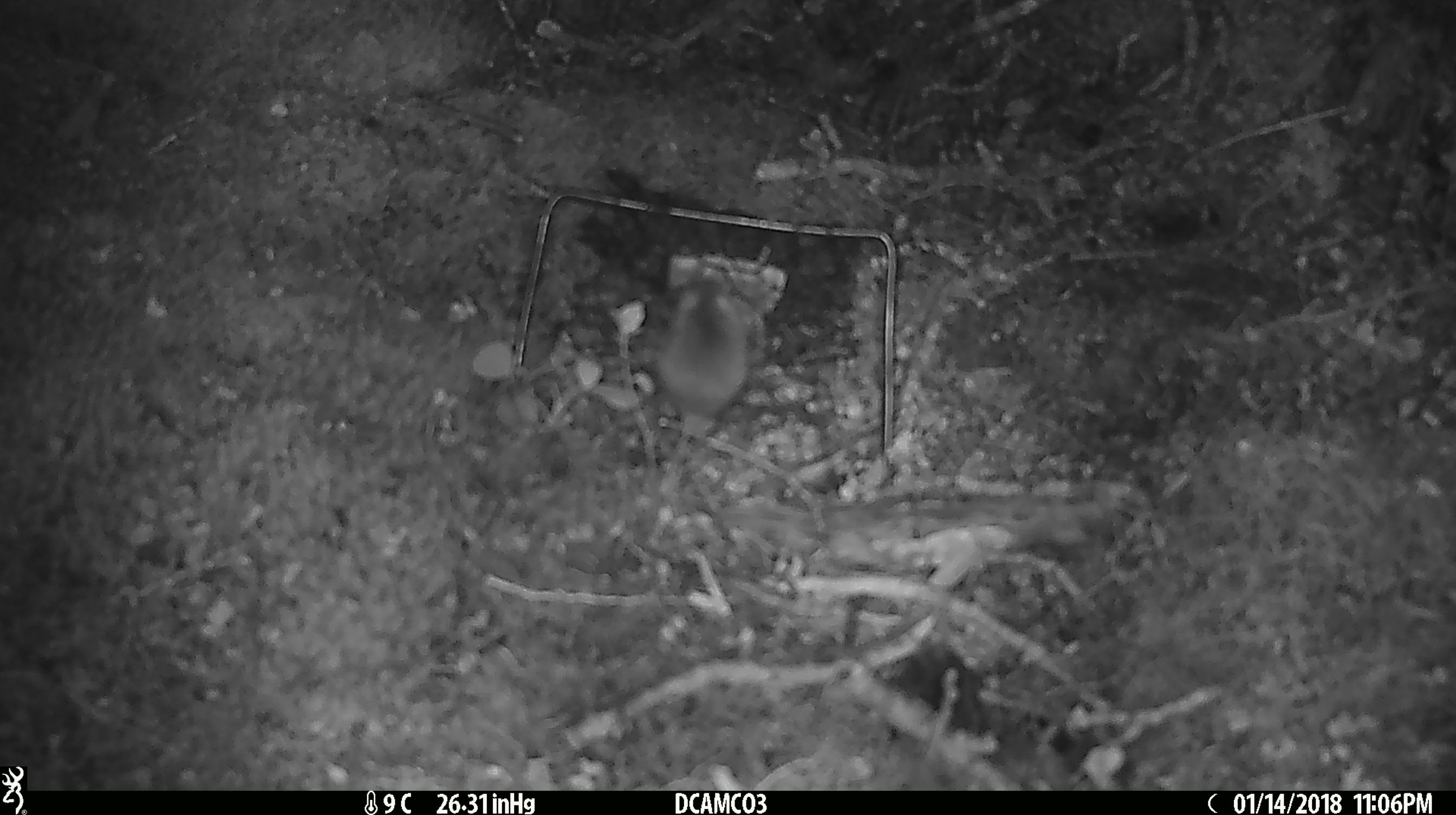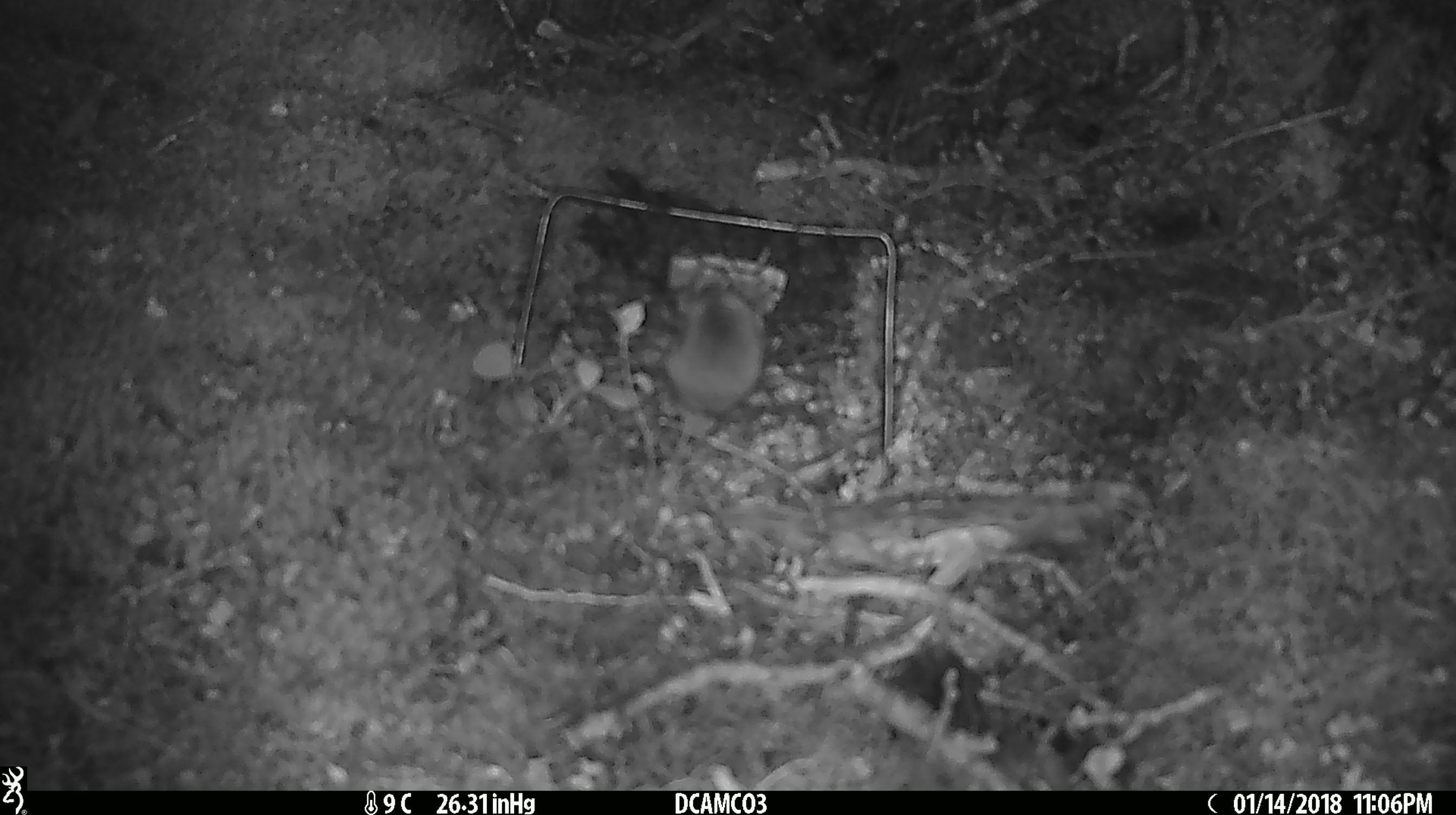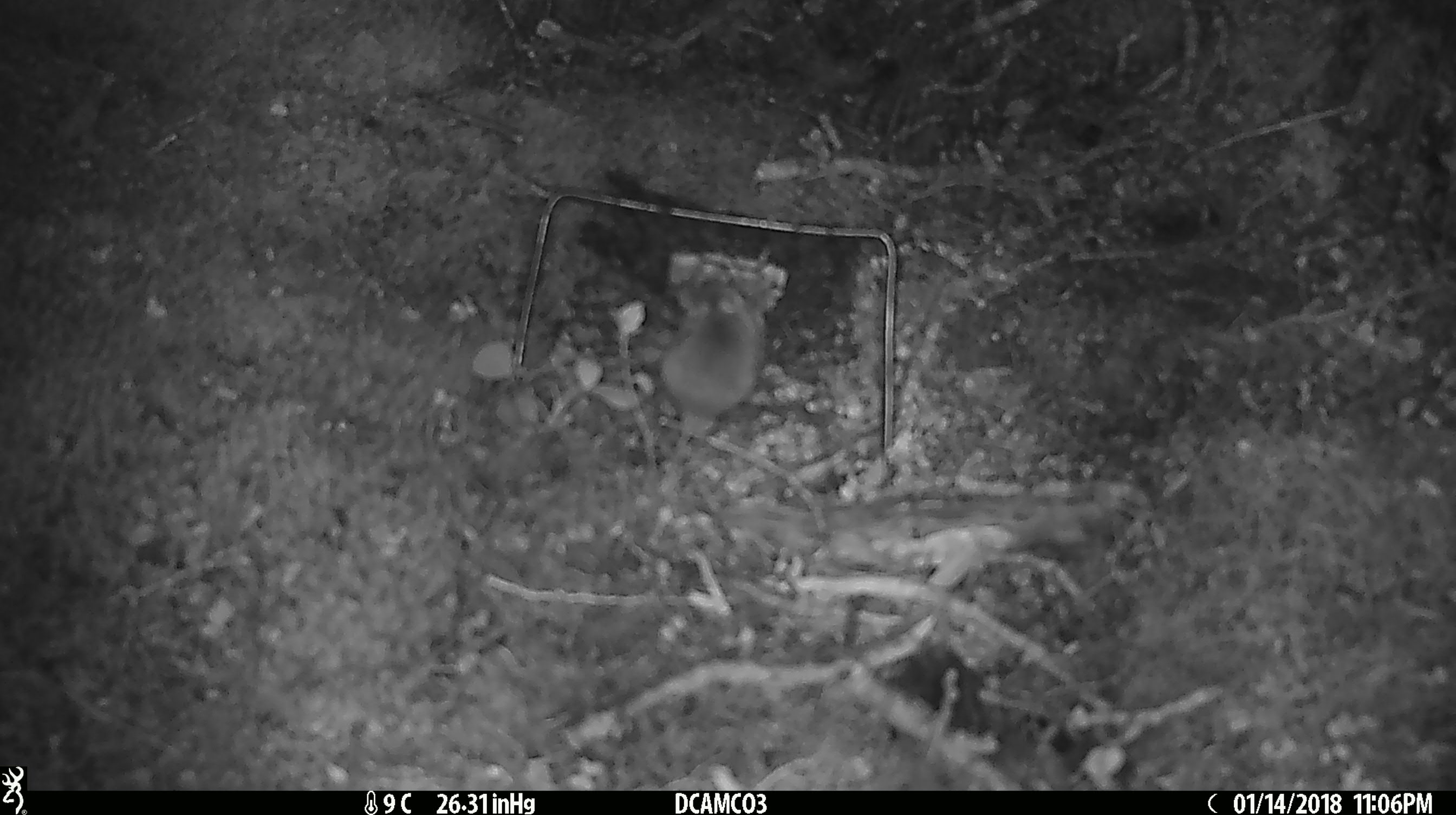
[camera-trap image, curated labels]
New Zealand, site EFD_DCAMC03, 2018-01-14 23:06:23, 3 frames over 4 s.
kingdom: Animalia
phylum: Chordata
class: Mammalia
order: Rodentia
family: Muridae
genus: Mus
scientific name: Mus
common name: mouse